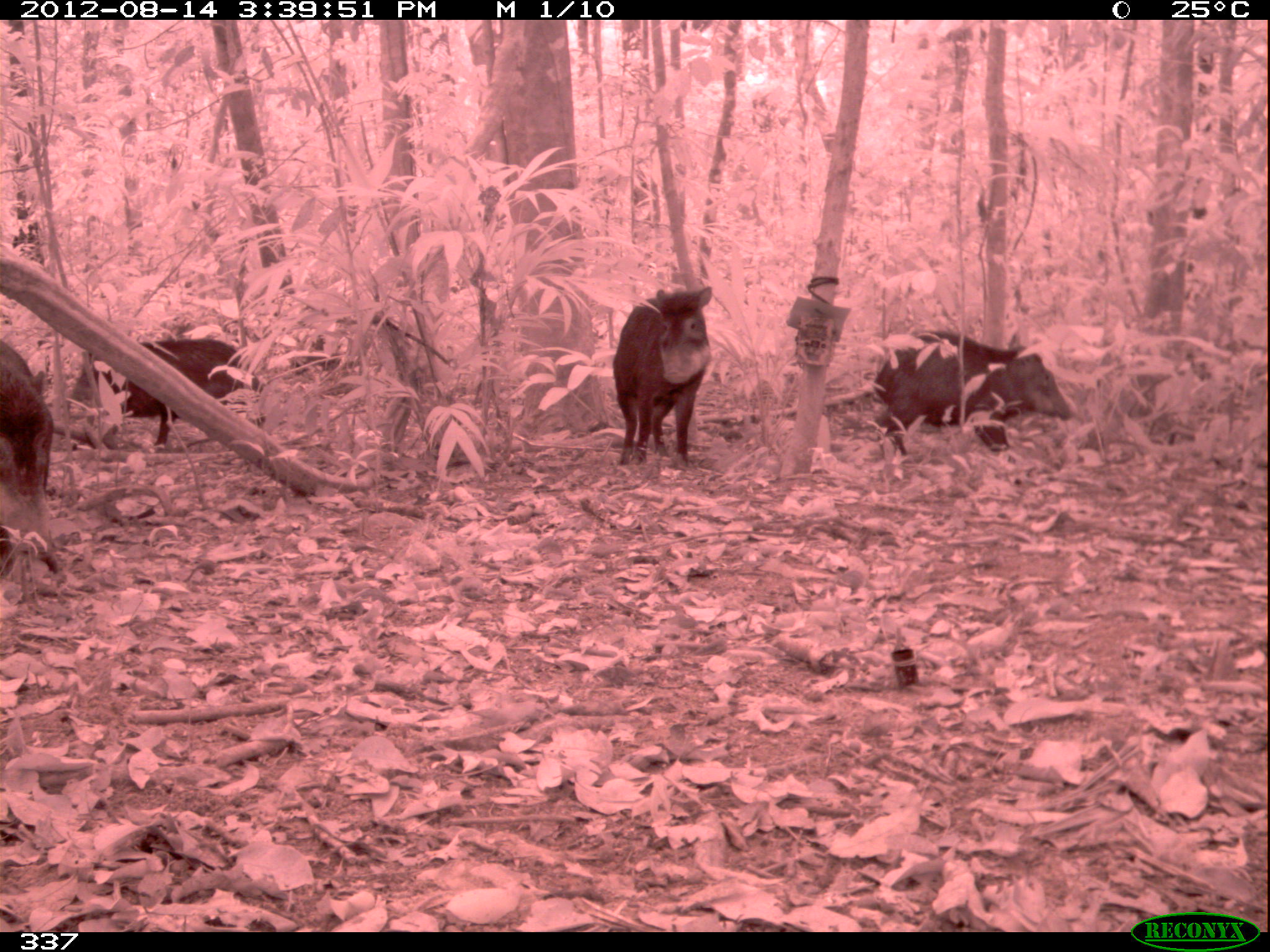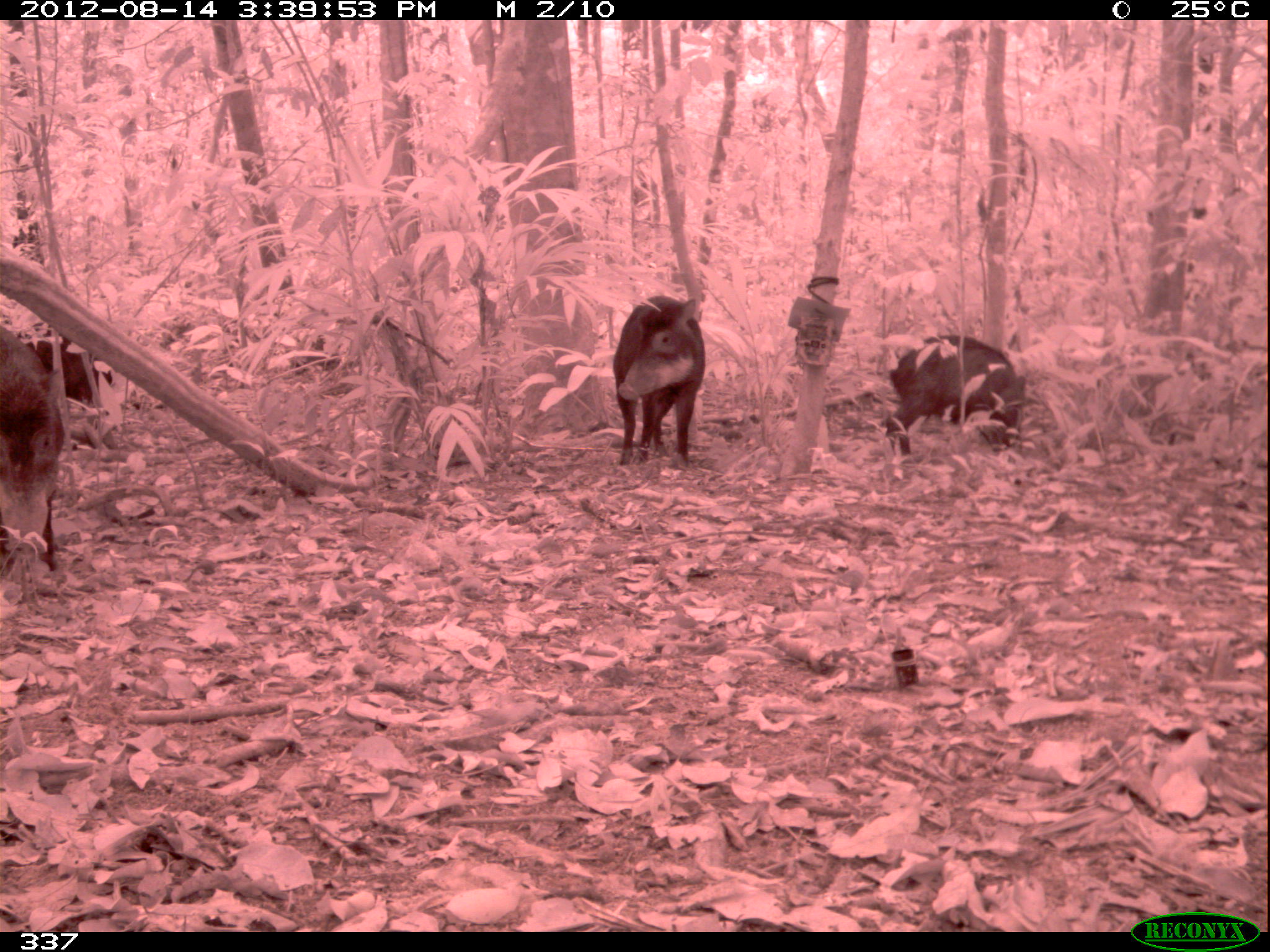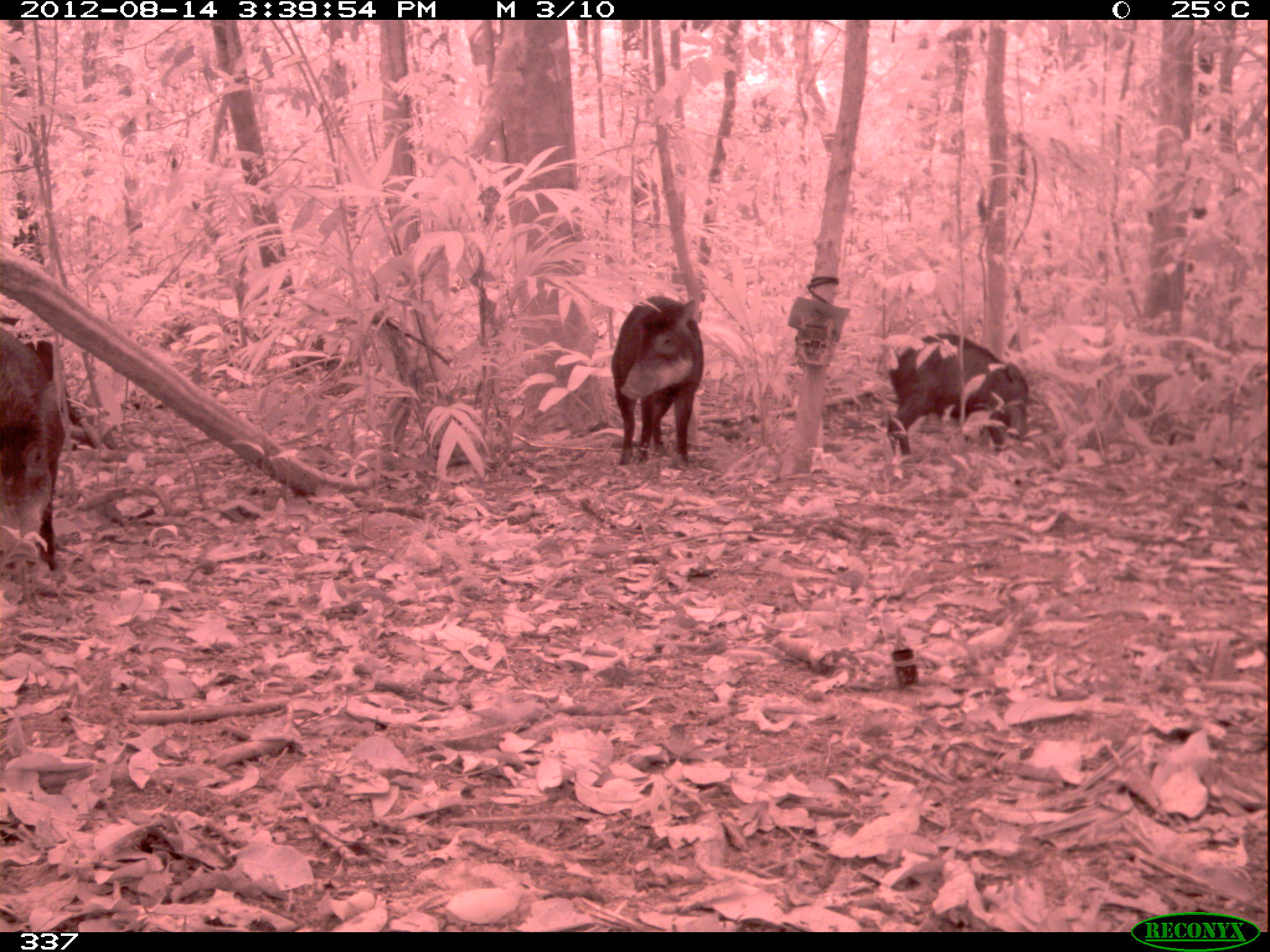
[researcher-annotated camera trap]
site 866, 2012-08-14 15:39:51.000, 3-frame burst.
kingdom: Animalia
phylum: Chordata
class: Mammalia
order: Artiodactyla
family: Tayassuidae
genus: Tayassu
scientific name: Tayassu pecari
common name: white-lipped peccary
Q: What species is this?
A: Tayassu pecari (white-lipped peccary).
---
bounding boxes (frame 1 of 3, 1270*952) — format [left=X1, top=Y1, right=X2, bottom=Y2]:
tayassu pecari: [left=863, top=329, right=1072, bottom=485]; [left=68, top=337, right=265, bottom=447]; [left=613, top=285, right=712, bottom=464]; [left=0, top=339, right=61, bottom=574]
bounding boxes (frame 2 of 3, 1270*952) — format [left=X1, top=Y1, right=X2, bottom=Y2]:
tayassu pecari: [left=880, top=334, right=1025, bottom=461]; [left=0, top=323, right=68, bottom=569]; [left=612, top=294, right=705, bottom=473]; [left=15, top=322, right=113, bottom=409]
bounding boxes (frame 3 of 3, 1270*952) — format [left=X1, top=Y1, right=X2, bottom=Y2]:
tayassu pecari: [left=885, top=332, right=1028, bottom=464]; [left=609, top=295, right=703, bottom=470]; [left=0, top=326, right=60, bottom=576]; [left=3, top=315, right=96, bottom=448]